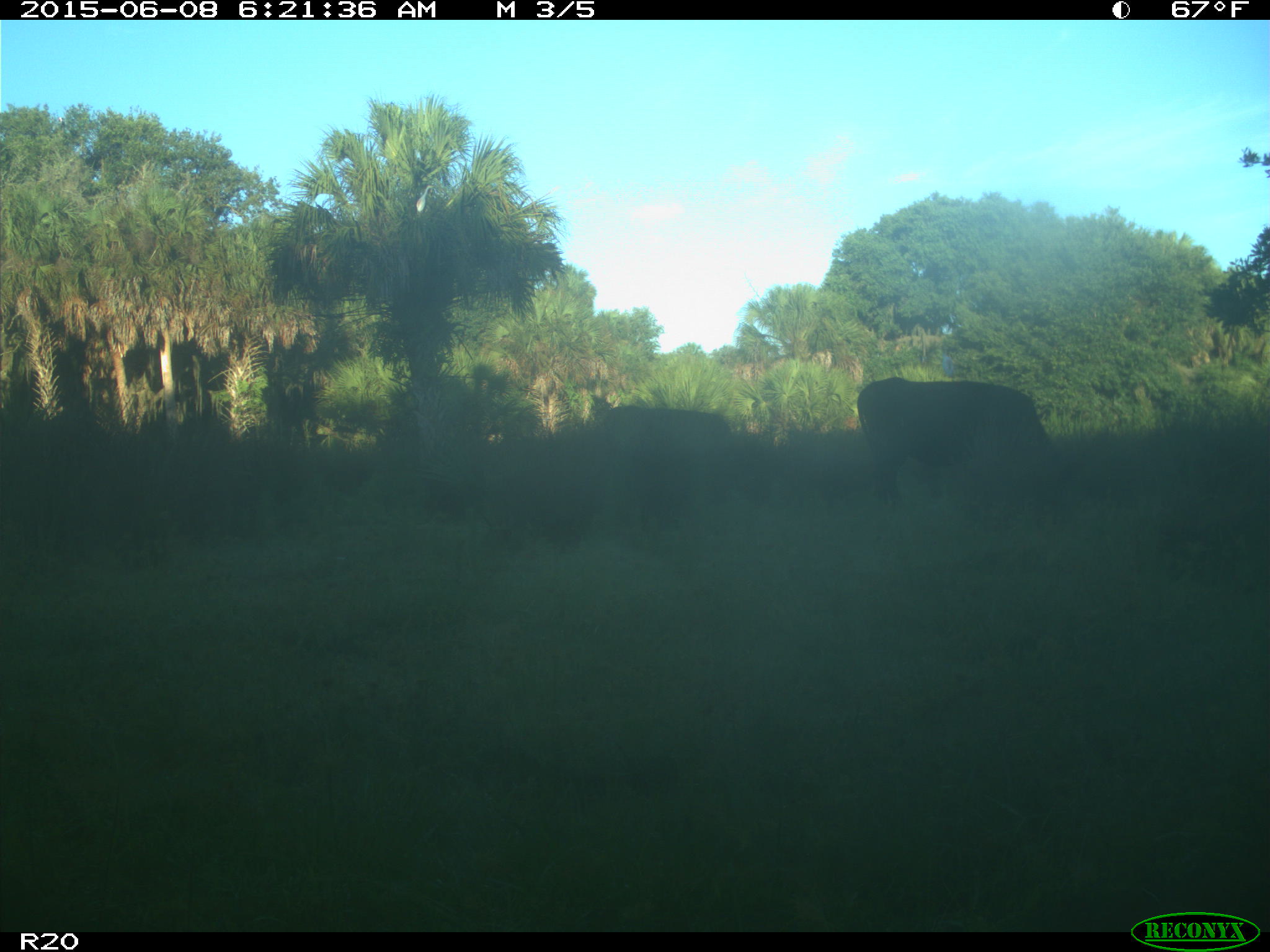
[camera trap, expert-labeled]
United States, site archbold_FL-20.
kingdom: Animalia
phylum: Chordata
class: Mammalia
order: Artiodactyla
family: Bovidae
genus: Bos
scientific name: Bos taurus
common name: domestic cow